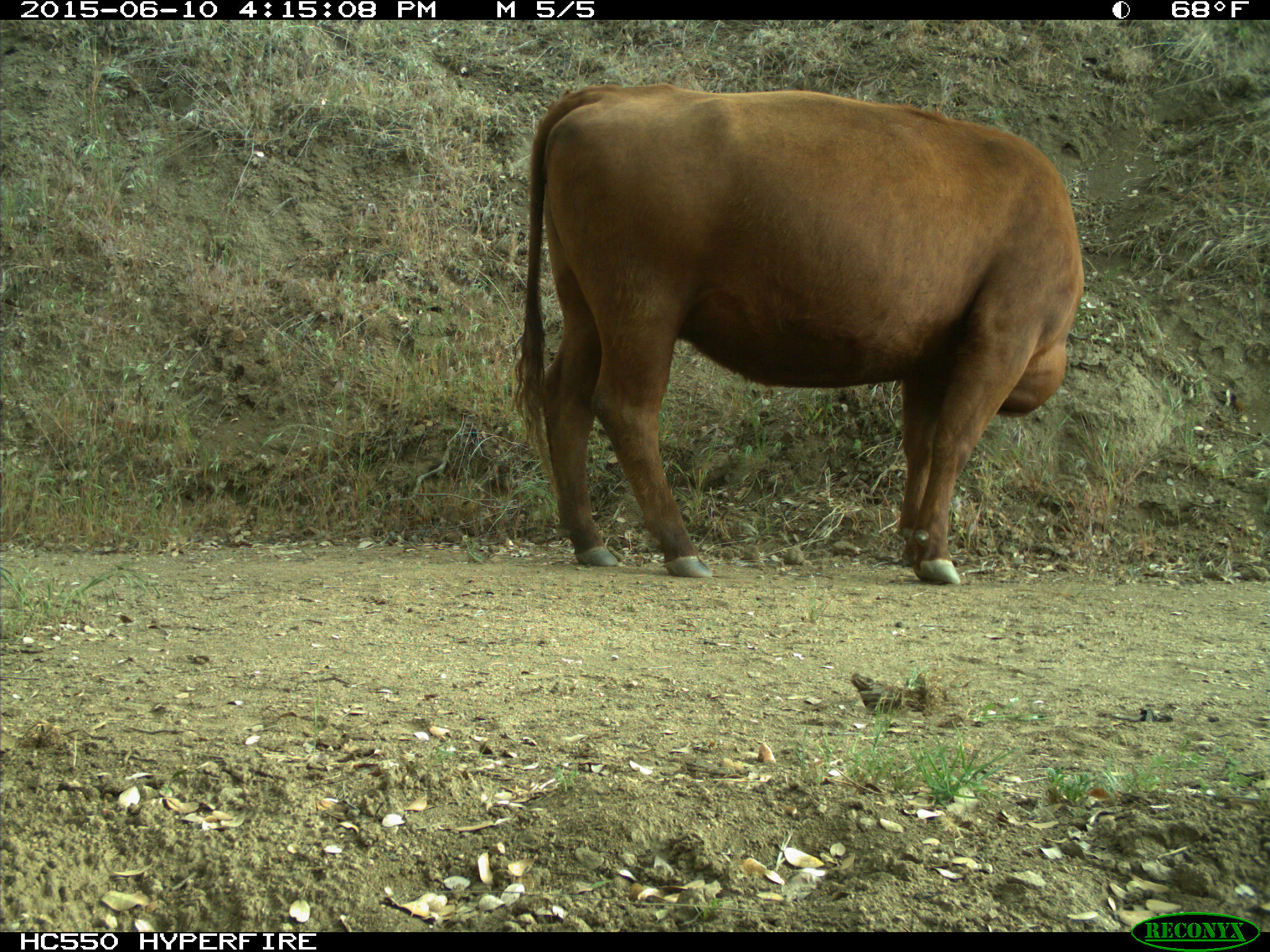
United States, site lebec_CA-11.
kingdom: Animalia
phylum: Chordata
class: Mammalia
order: Artiodactyla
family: Bovidae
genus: Bos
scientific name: Bos taurus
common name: domestic cow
Bos taurus (domestic cow).